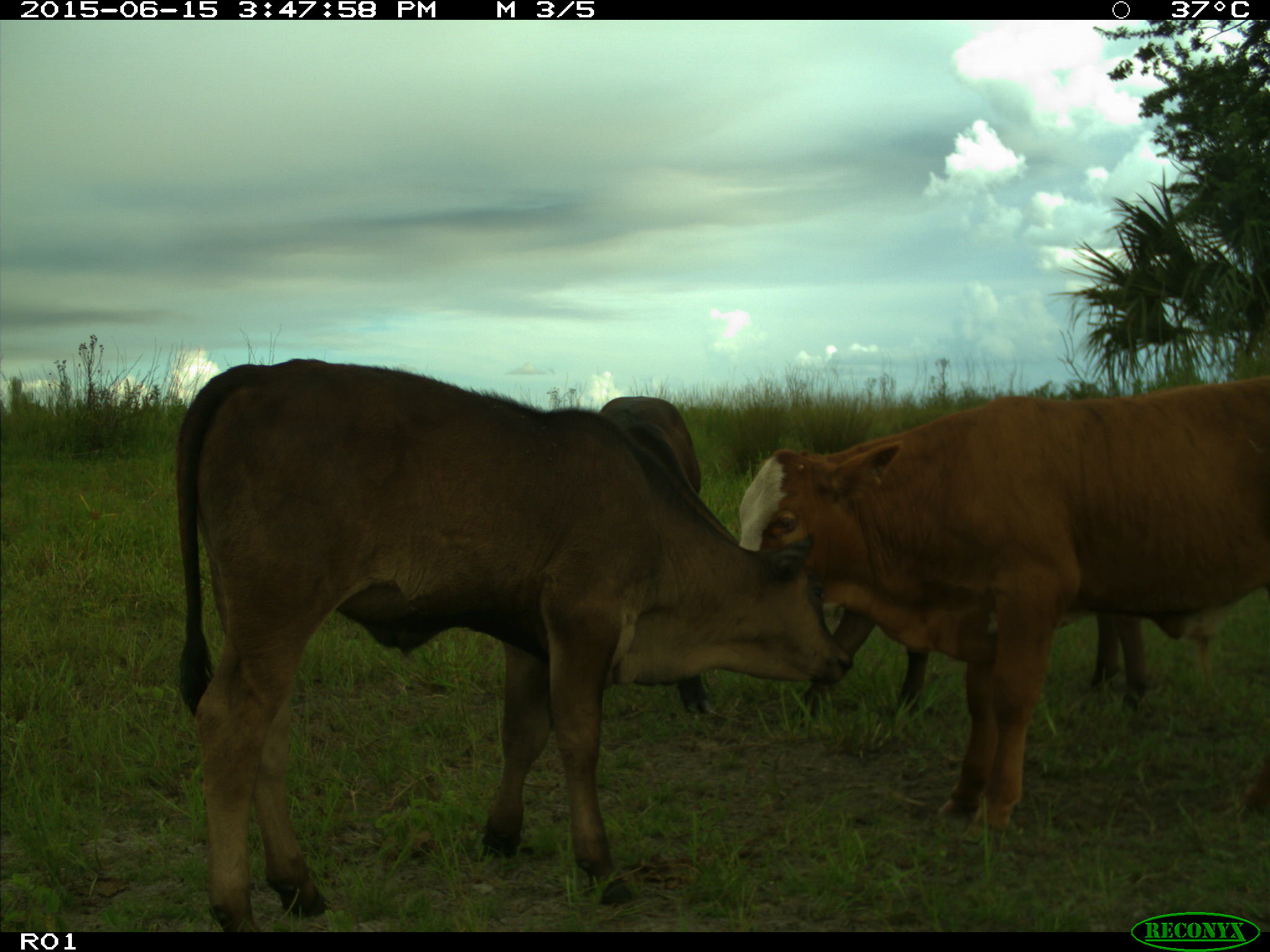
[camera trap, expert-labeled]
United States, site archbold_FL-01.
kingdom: Animalia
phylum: Chordata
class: Mammalia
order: Artiodactyla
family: Bovidae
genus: Bos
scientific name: Bos taurus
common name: domestic cow